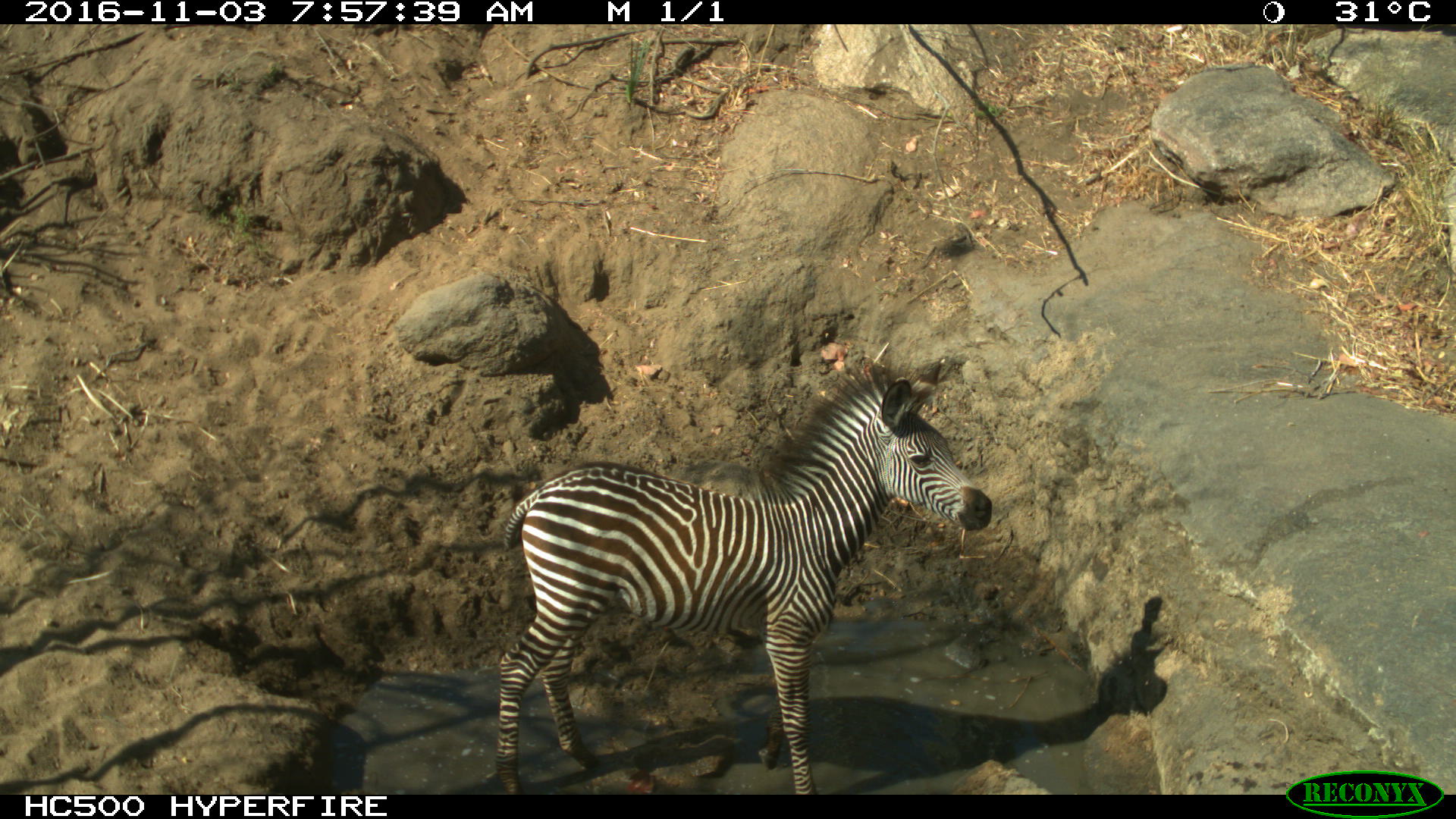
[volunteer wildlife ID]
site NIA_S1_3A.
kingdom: Animalia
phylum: Chordata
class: Mammalia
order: Perissodactyla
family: Equidae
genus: Equus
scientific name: Equus quagga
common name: plains zebra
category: zebraplains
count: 1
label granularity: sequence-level